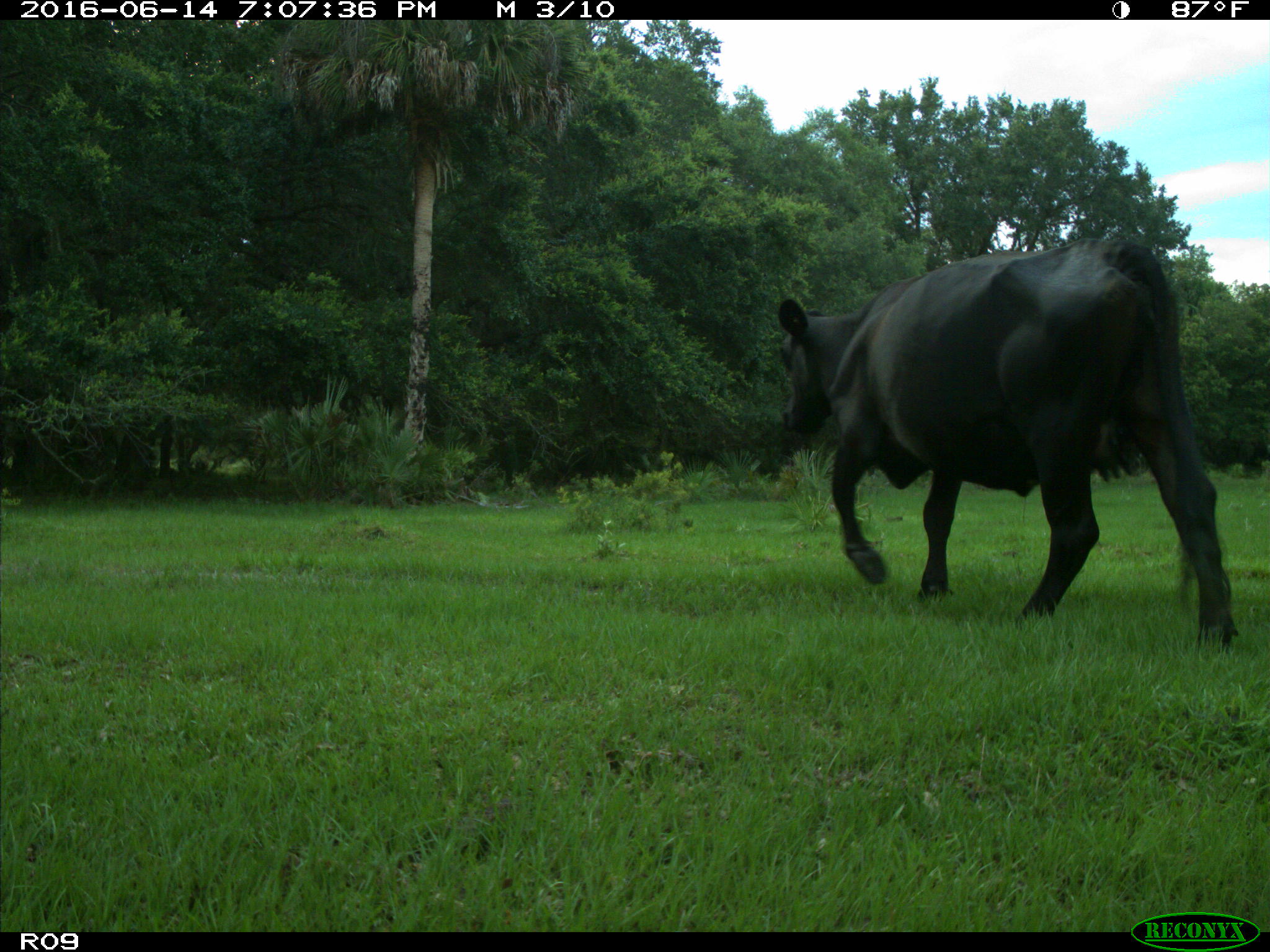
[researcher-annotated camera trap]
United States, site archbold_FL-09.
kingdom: Animalia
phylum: Chordata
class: Mammalia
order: Artiodactyla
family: Bovidae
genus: Bos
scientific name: Bos taurus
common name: domestic cow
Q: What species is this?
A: Bos taurus (domestic cow).